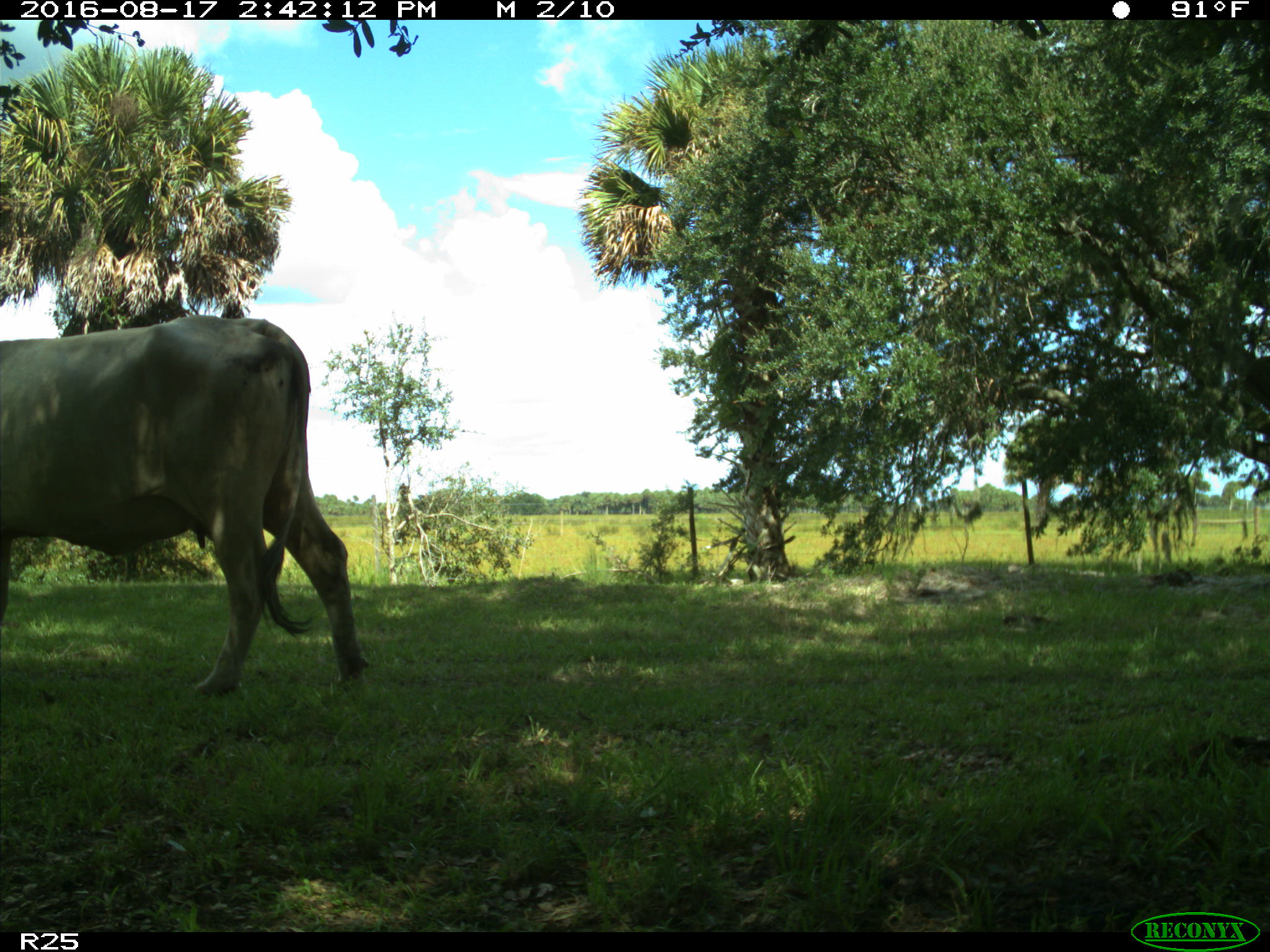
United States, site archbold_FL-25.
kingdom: Animalia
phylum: Chordata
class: Mammalia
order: Artiodactyla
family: Bovidae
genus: Bos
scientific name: Bos taurus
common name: domestic cow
Bos taurus (domestic cow).